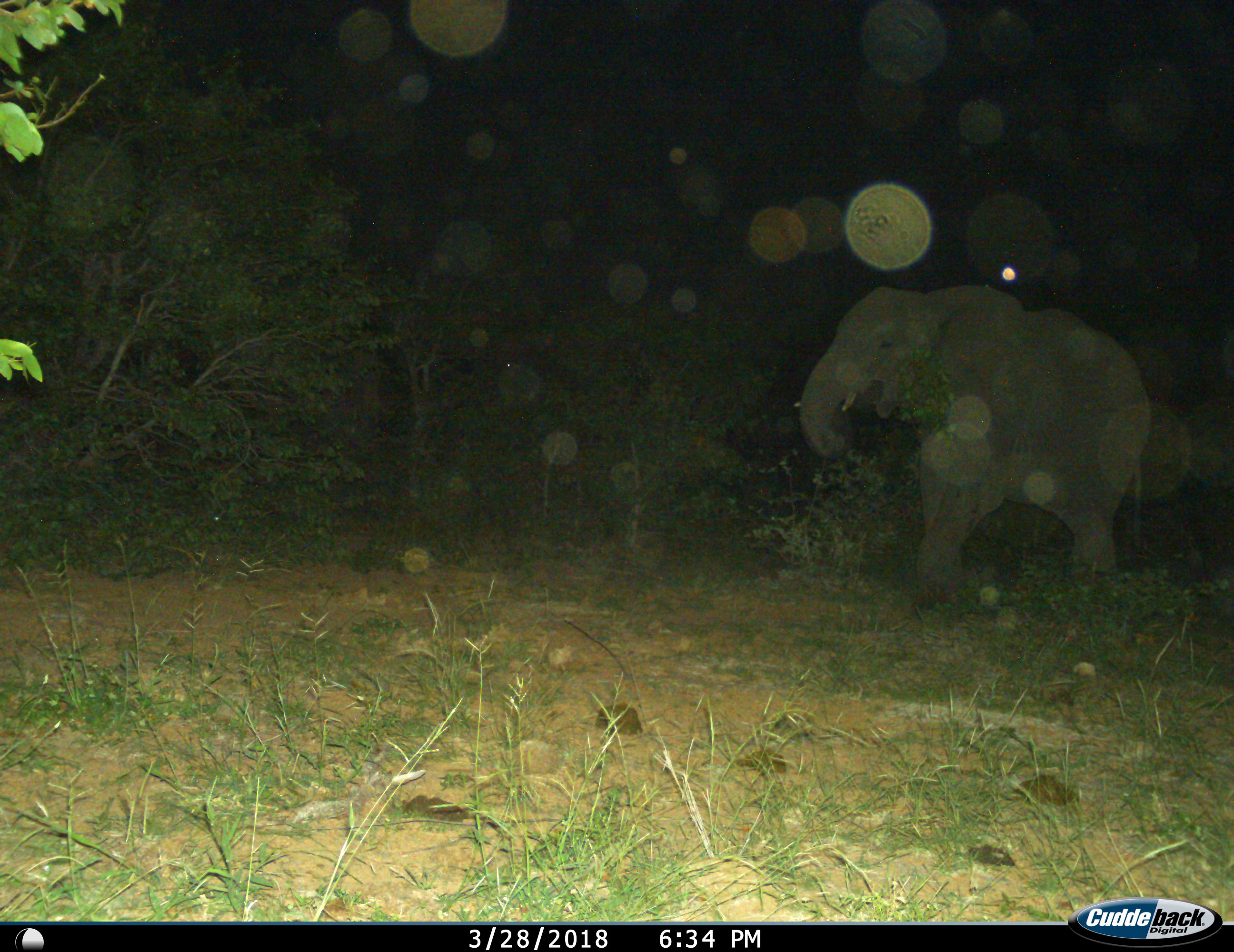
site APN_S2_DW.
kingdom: Animalia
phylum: Chordata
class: Mammalia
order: Proboscidea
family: Elephantidae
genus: Loxodonta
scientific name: Loxodonta africana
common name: african bush elephant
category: elephant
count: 1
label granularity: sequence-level